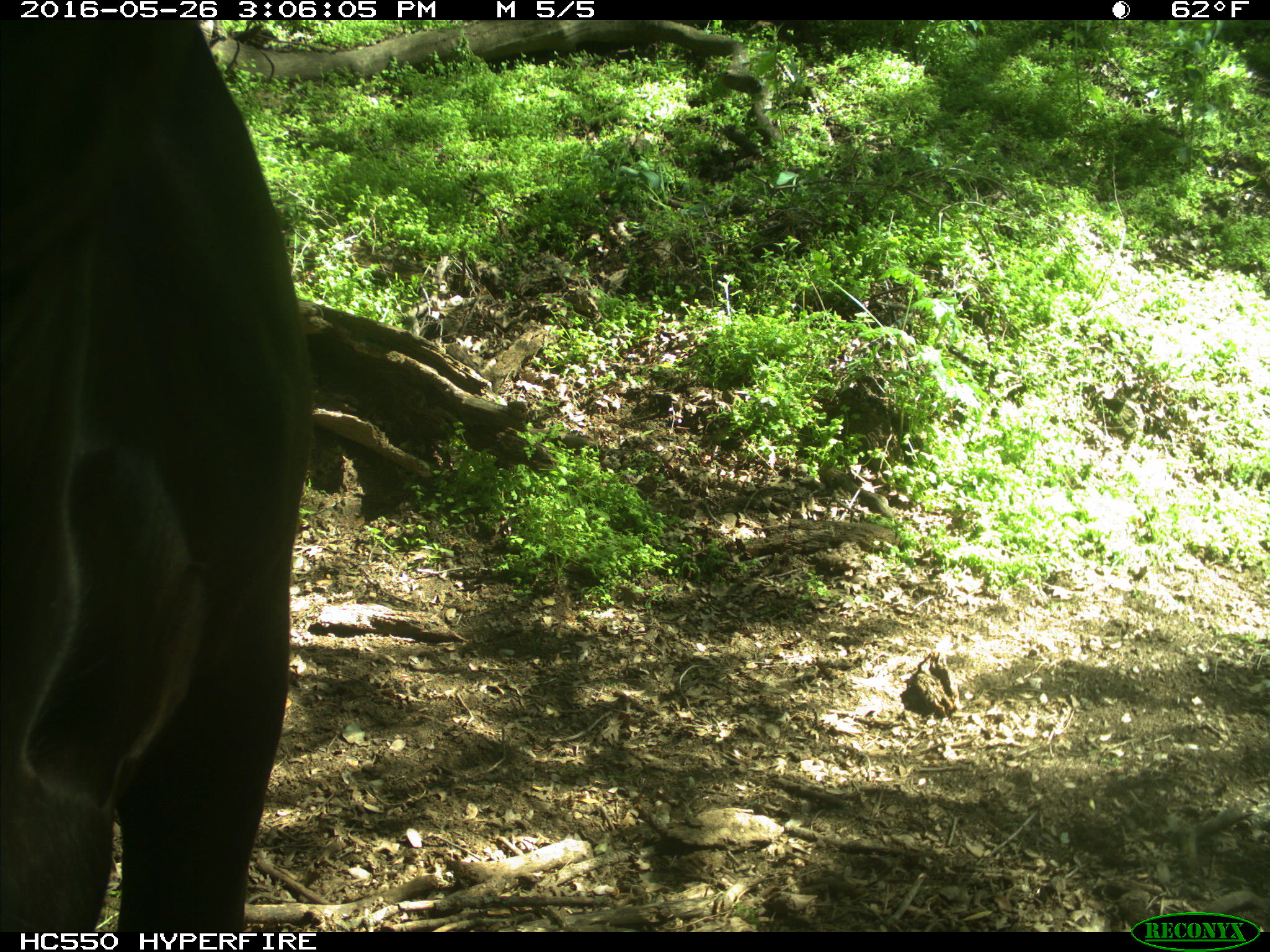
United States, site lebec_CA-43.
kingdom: Animalia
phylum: Chordata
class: Mammalia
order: Artiodactyla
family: Bovidae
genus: Bos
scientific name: Bos taurus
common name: domestic cow